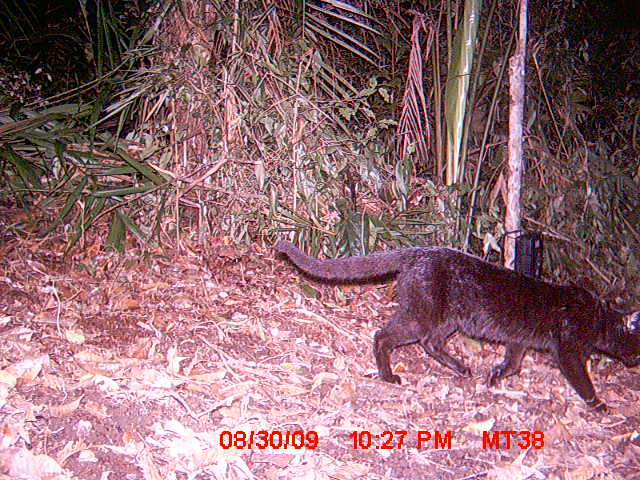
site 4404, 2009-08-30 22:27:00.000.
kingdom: Animalia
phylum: Chordata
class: Mammalia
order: Carnivora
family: Felidae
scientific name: Felidae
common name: felids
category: felis sp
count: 1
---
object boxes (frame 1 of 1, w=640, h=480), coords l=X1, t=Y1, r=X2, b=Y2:
felis sp: l=271, t=239, r=639, b=414